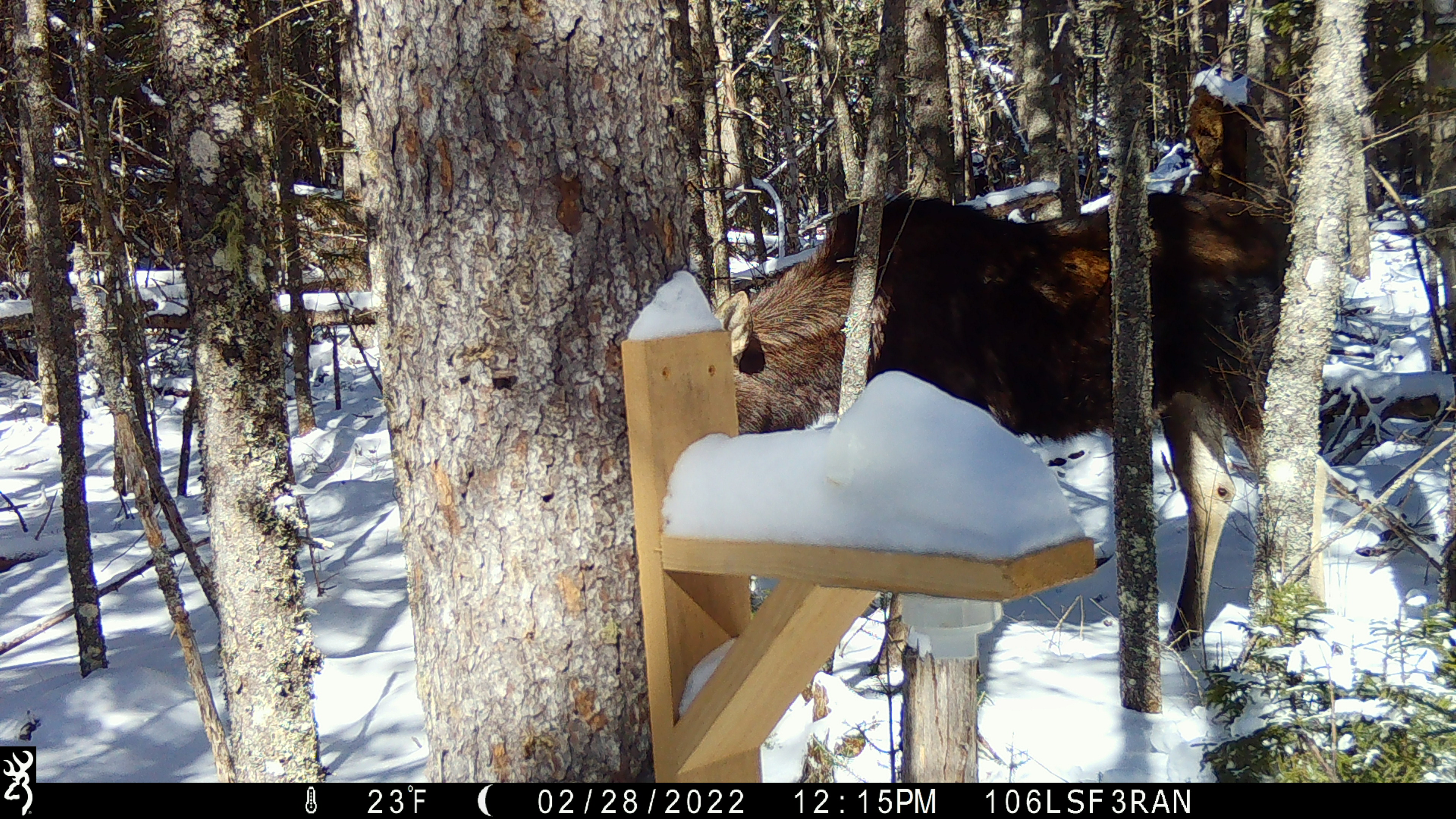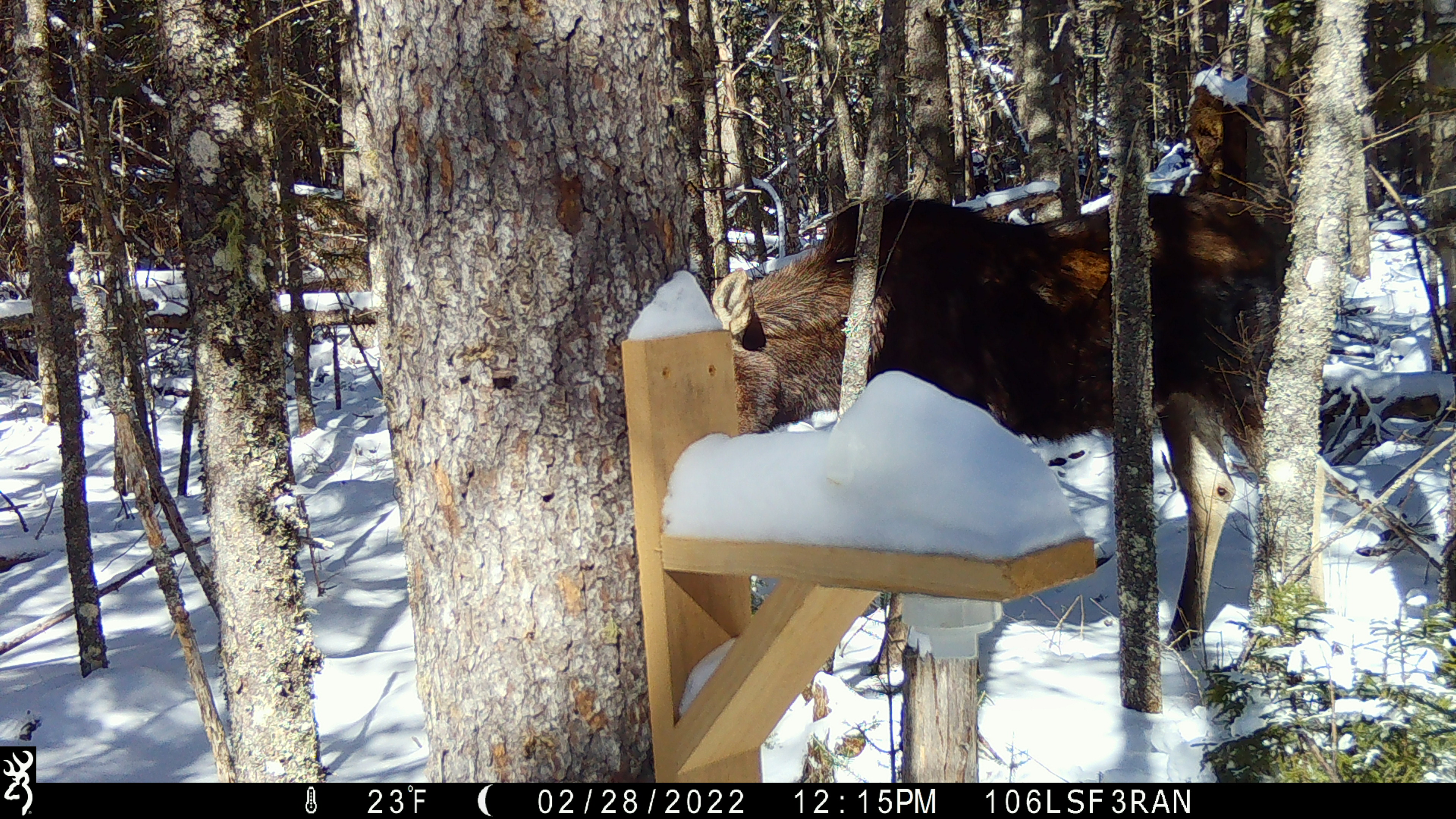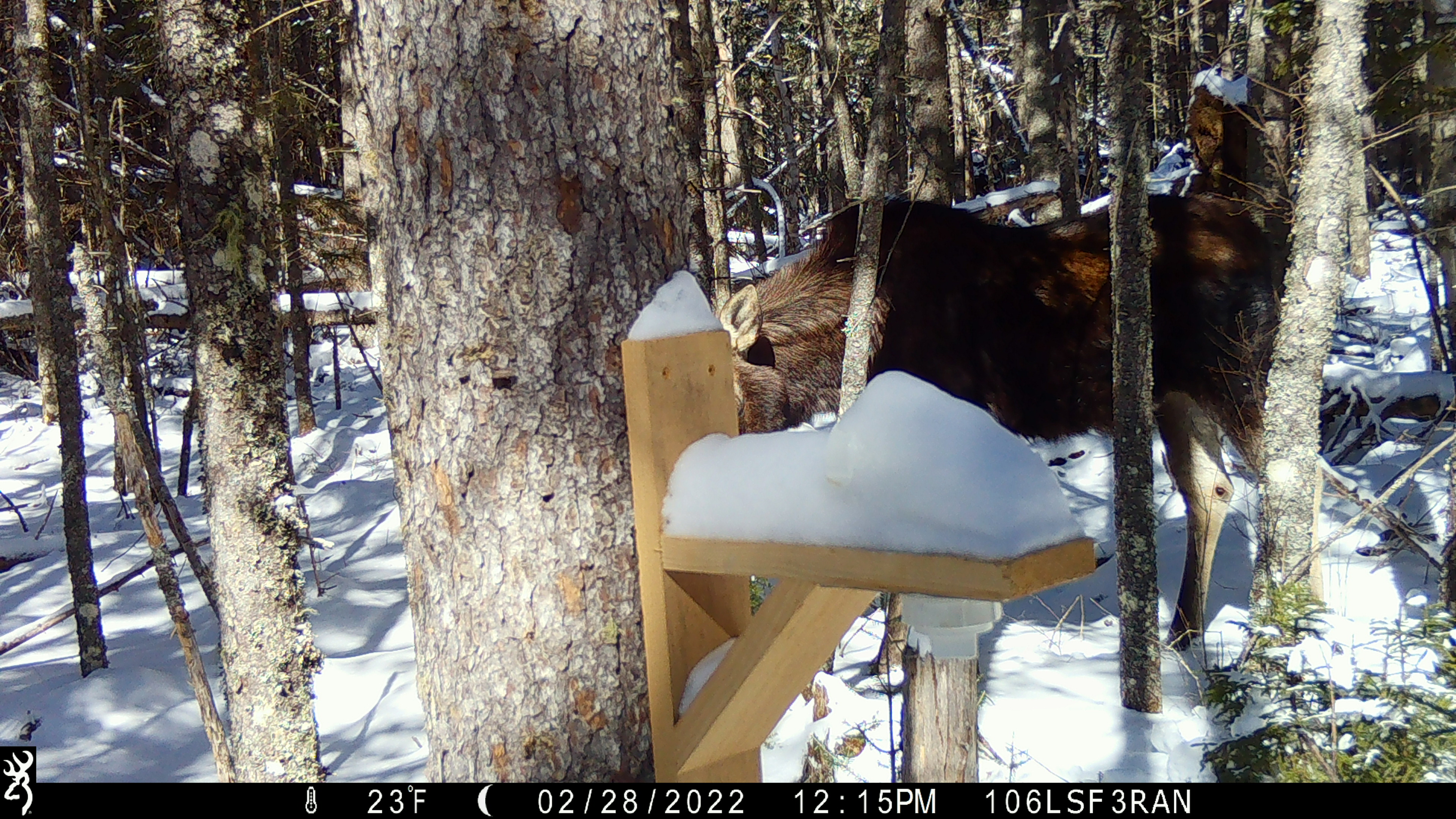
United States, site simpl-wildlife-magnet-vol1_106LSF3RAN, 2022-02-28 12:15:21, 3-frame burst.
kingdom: Animalia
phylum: Chordata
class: Mammalia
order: Artiodactyla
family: Cervidae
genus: Alces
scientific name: Alces alces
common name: moose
Moose (Alces alces).